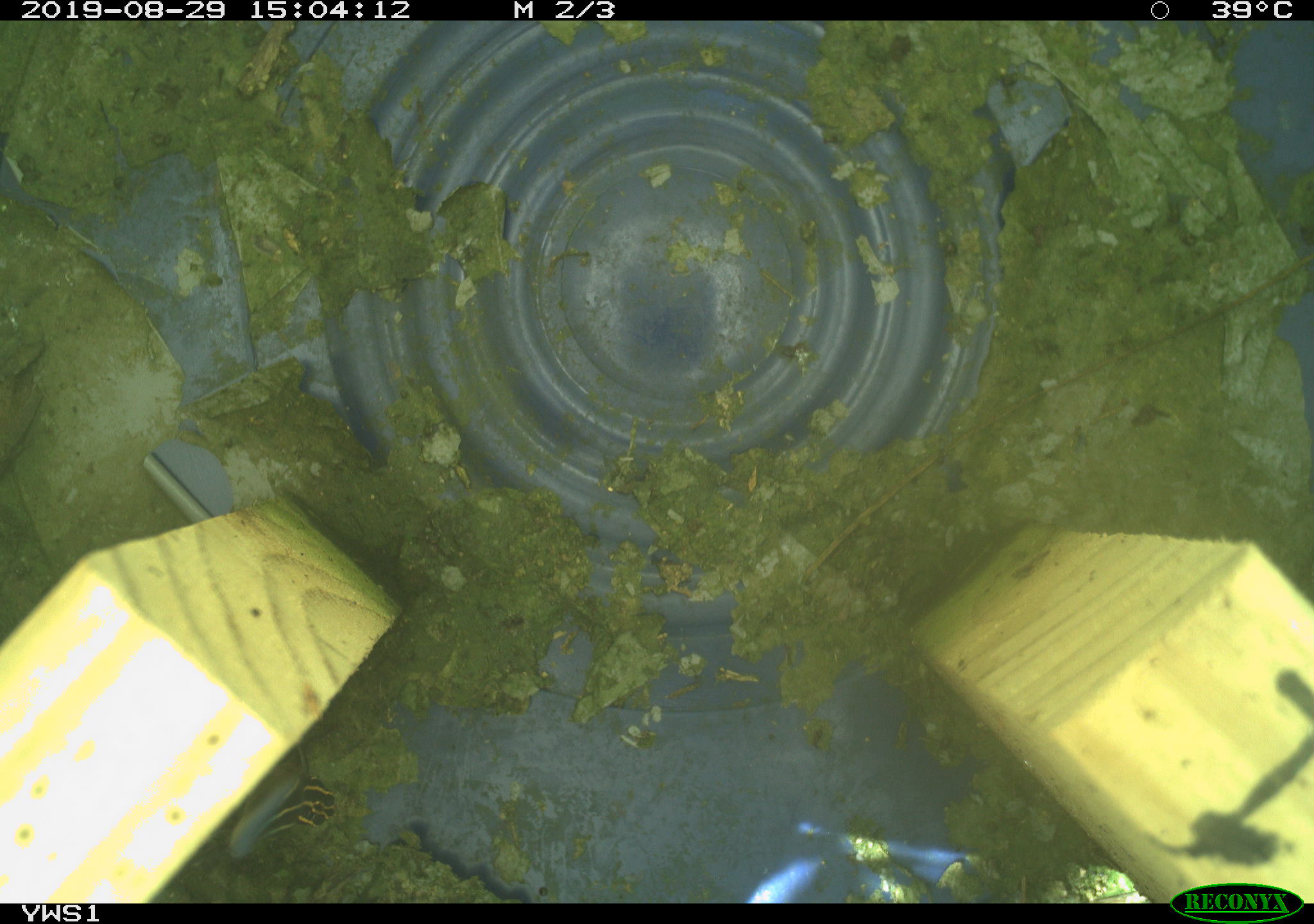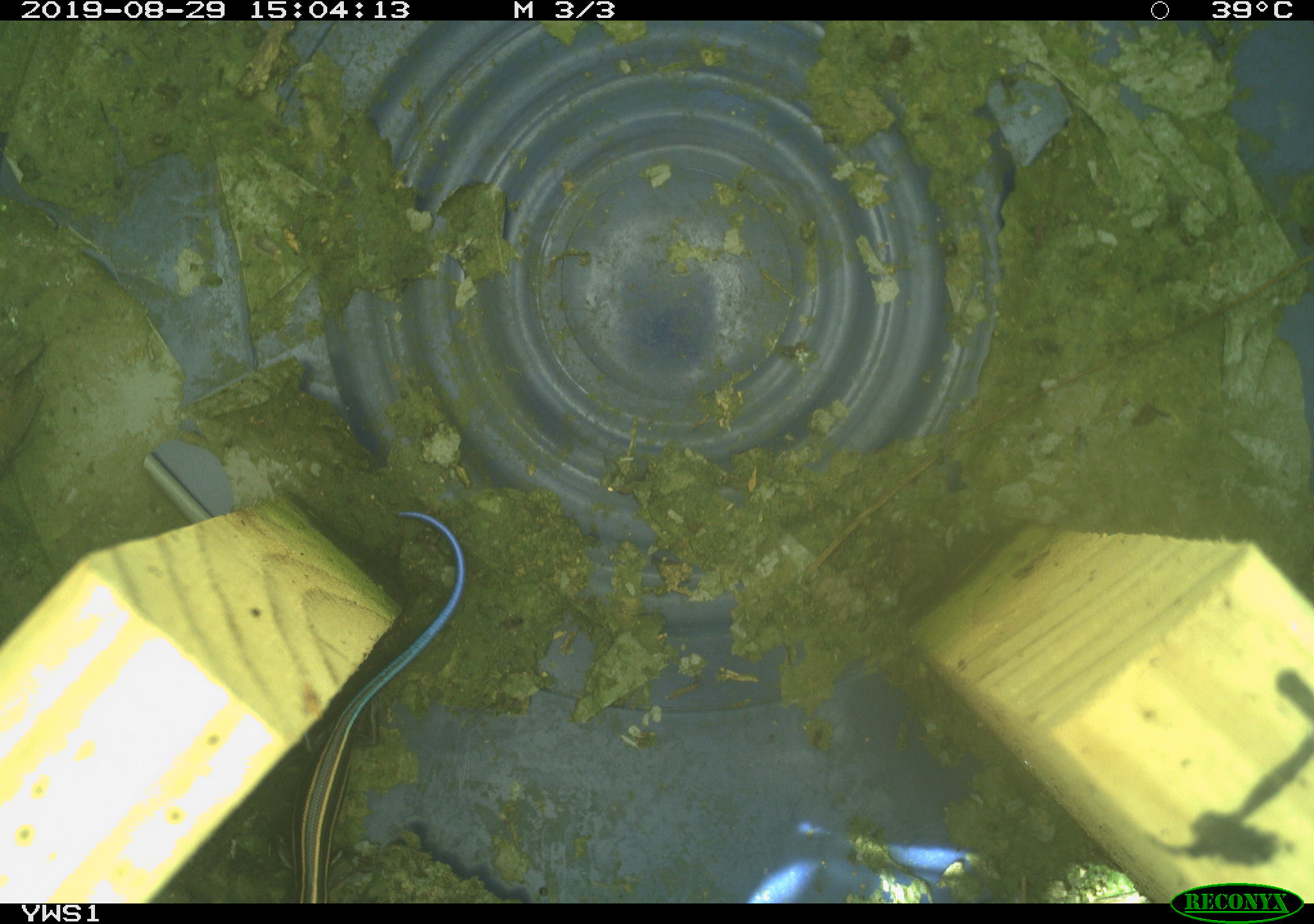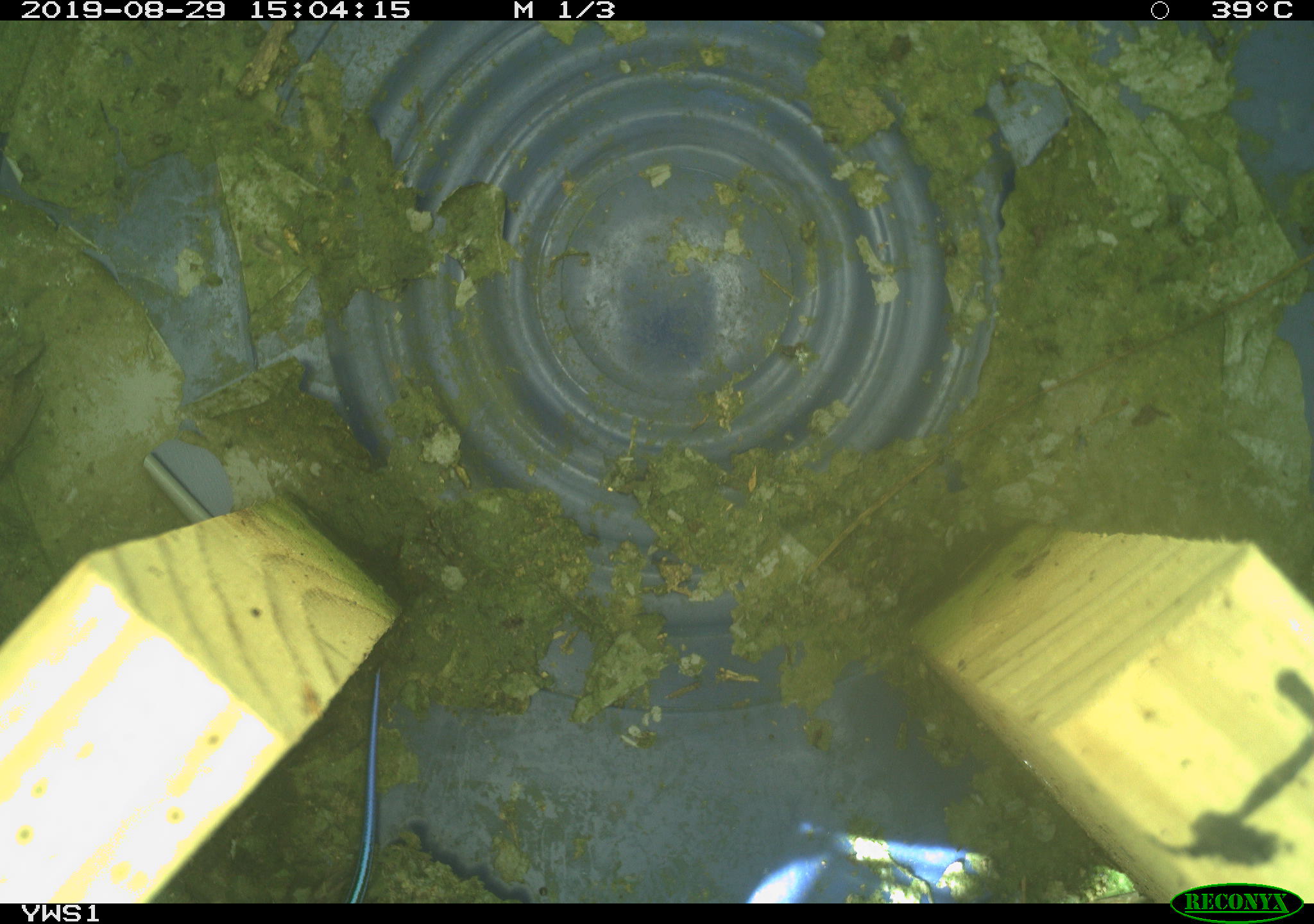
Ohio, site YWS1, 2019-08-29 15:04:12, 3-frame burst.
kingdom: Animalia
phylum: Chordata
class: Reptilia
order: Squamata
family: Scincidae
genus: Plestiodon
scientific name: Plestiodon fasciatus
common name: common five-lined skink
Common five-lined skink (Plestiodon fasciatus).